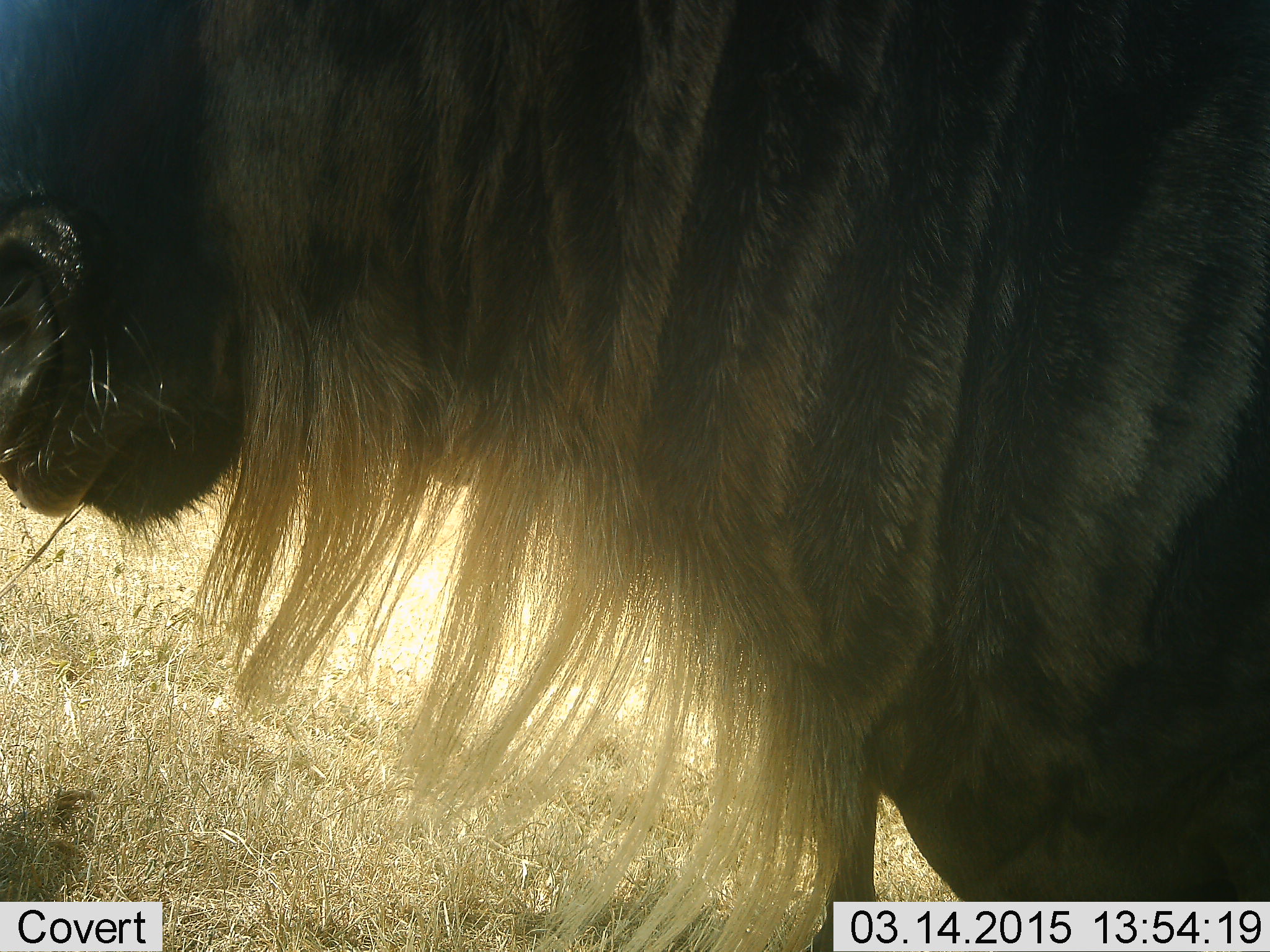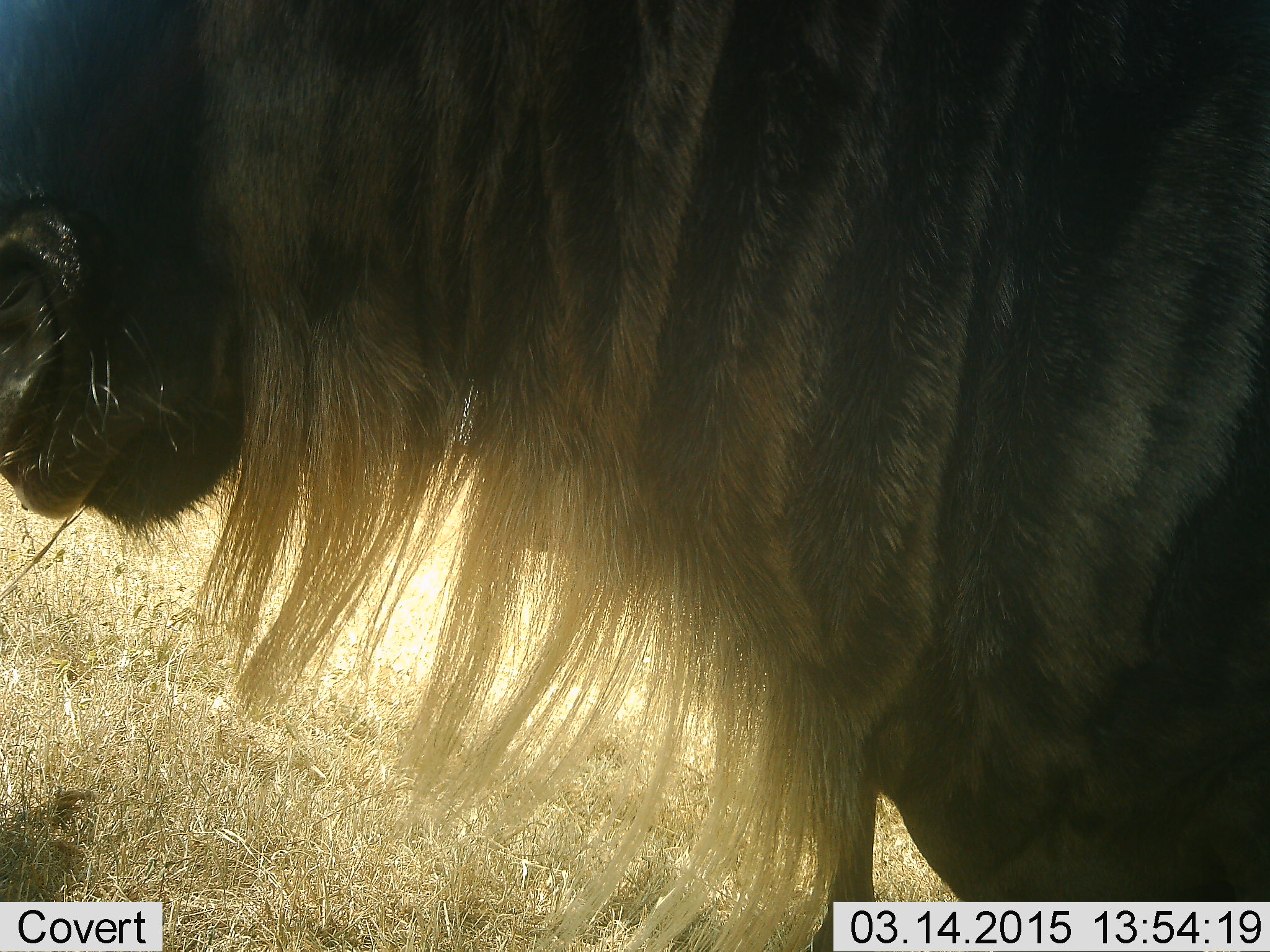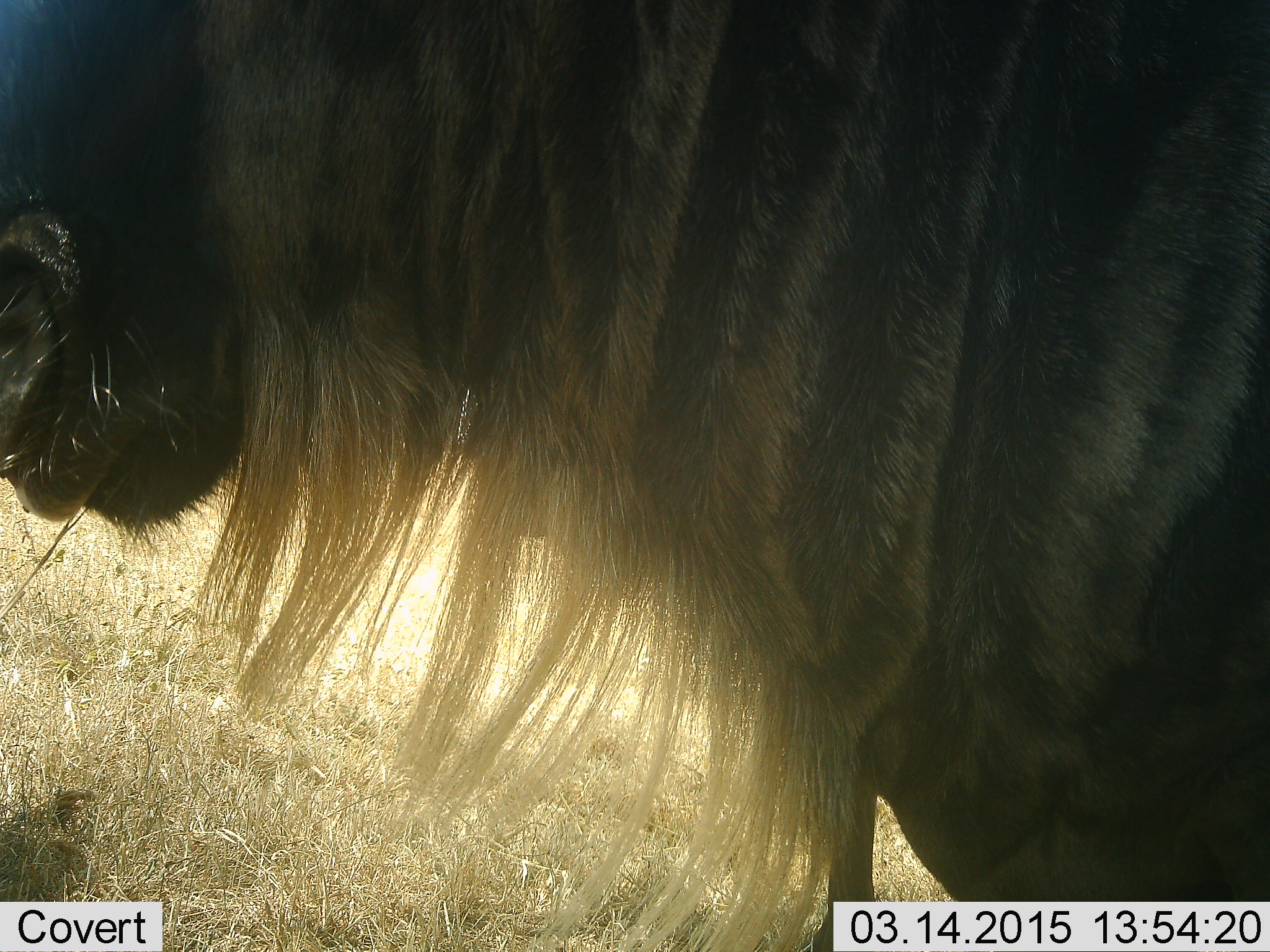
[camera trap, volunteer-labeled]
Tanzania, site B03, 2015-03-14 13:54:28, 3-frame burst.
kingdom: Animalia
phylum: Chordata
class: Mammalia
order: Artiodactyla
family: Bovidae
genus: Connochaetes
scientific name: Connochaetes taurinus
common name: blue wildebeest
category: wildebeest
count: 1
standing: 90%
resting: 10%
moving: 0%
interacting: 0%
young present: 0%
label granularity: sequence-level